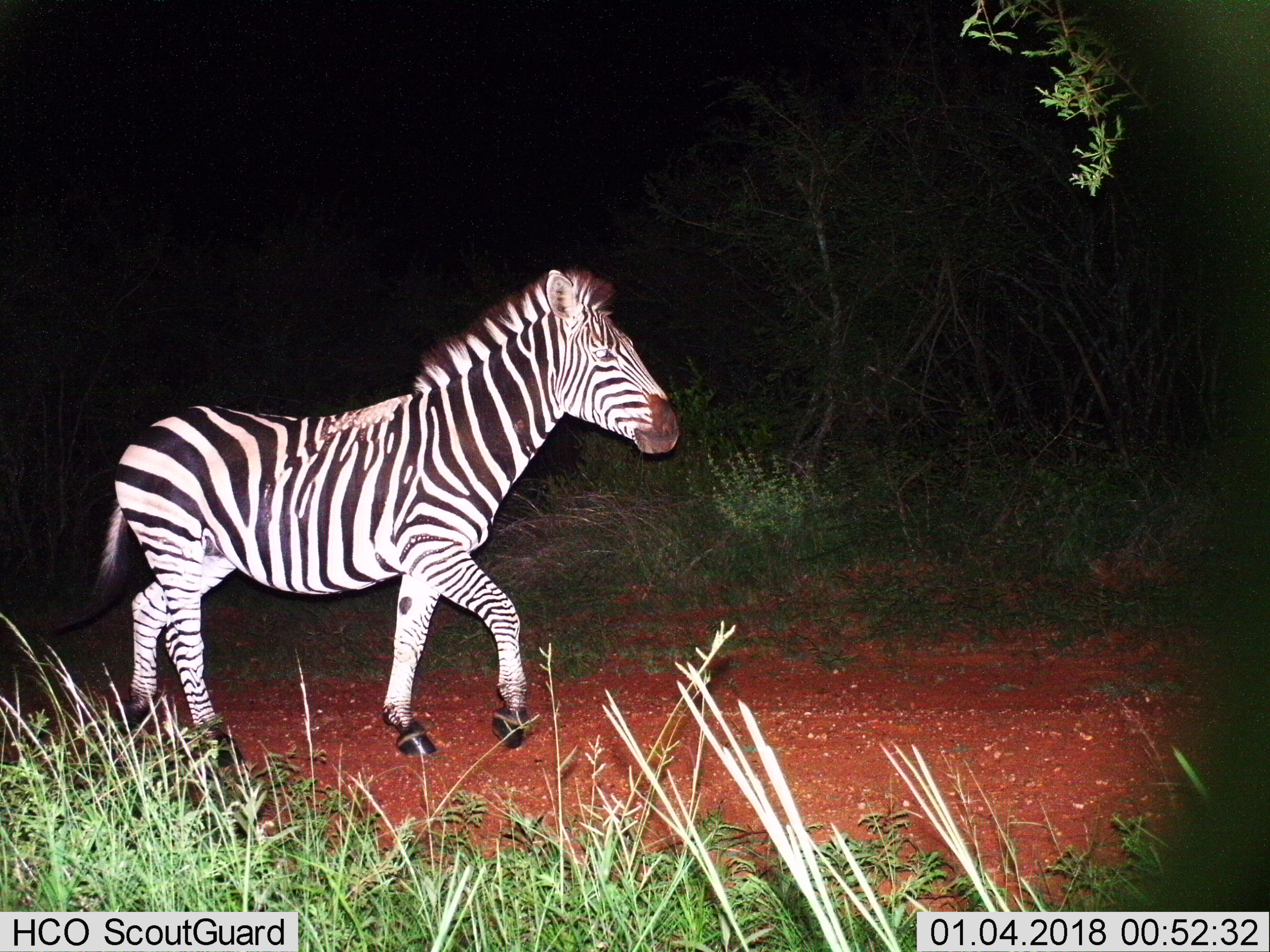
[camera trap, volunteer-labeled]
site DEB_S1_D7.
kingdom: Animalia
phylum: Chordata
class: Mammalia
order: Perissodactyla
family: Equidae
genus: Equus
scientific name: Equus quagga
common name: plains zebra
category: zebraplains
Zebraplains (plains zebra) (Equus quagga), count 1. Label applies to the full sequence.